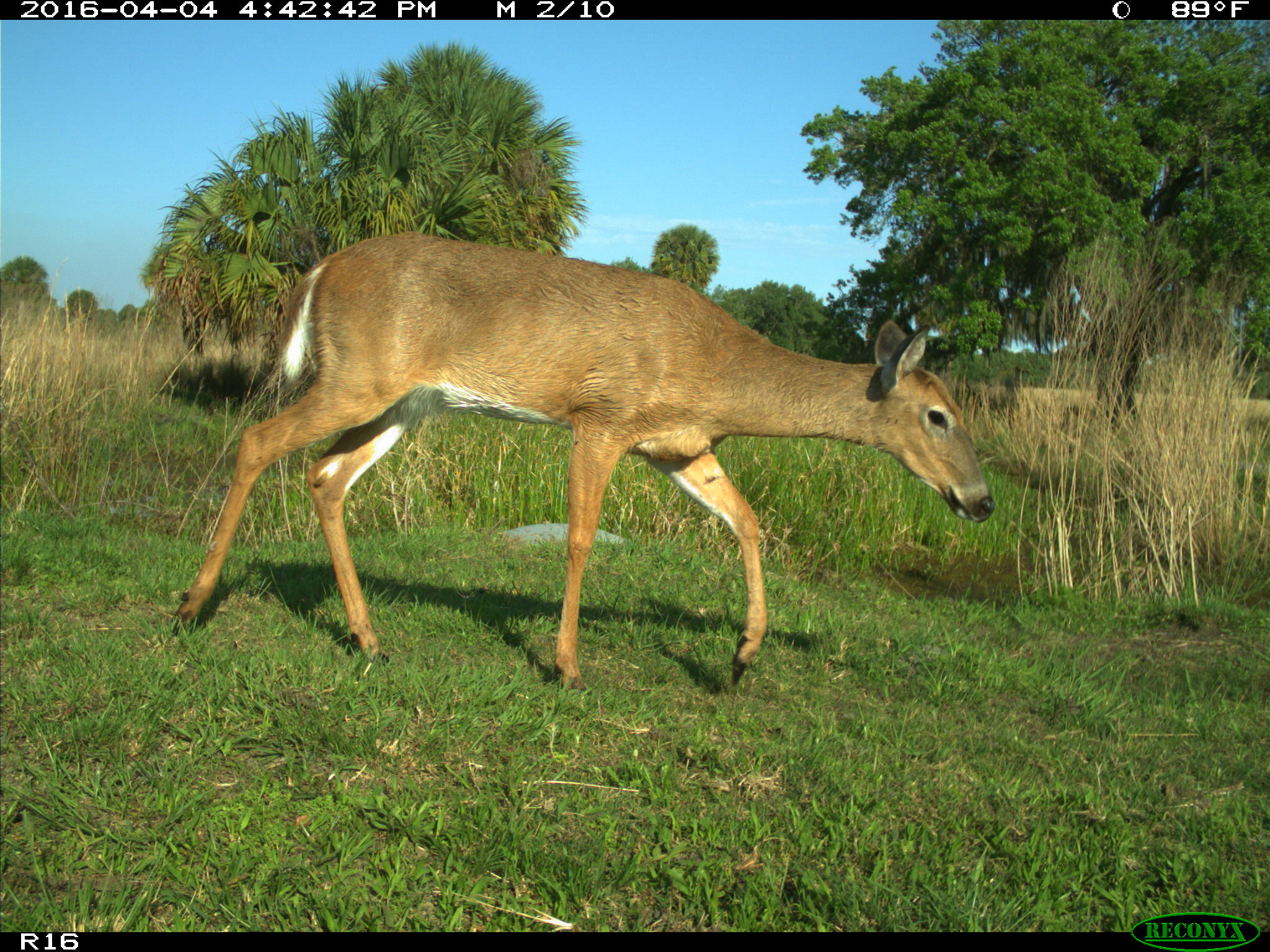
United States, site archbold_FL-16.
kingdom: Animalia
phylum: Chordata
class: Mammalia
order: Artiodactyla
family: Cervidae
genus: Odocoileus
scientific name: Odocoileus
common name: deer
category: unidentified deer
Unidentified deer (deer) (Odocoileus).